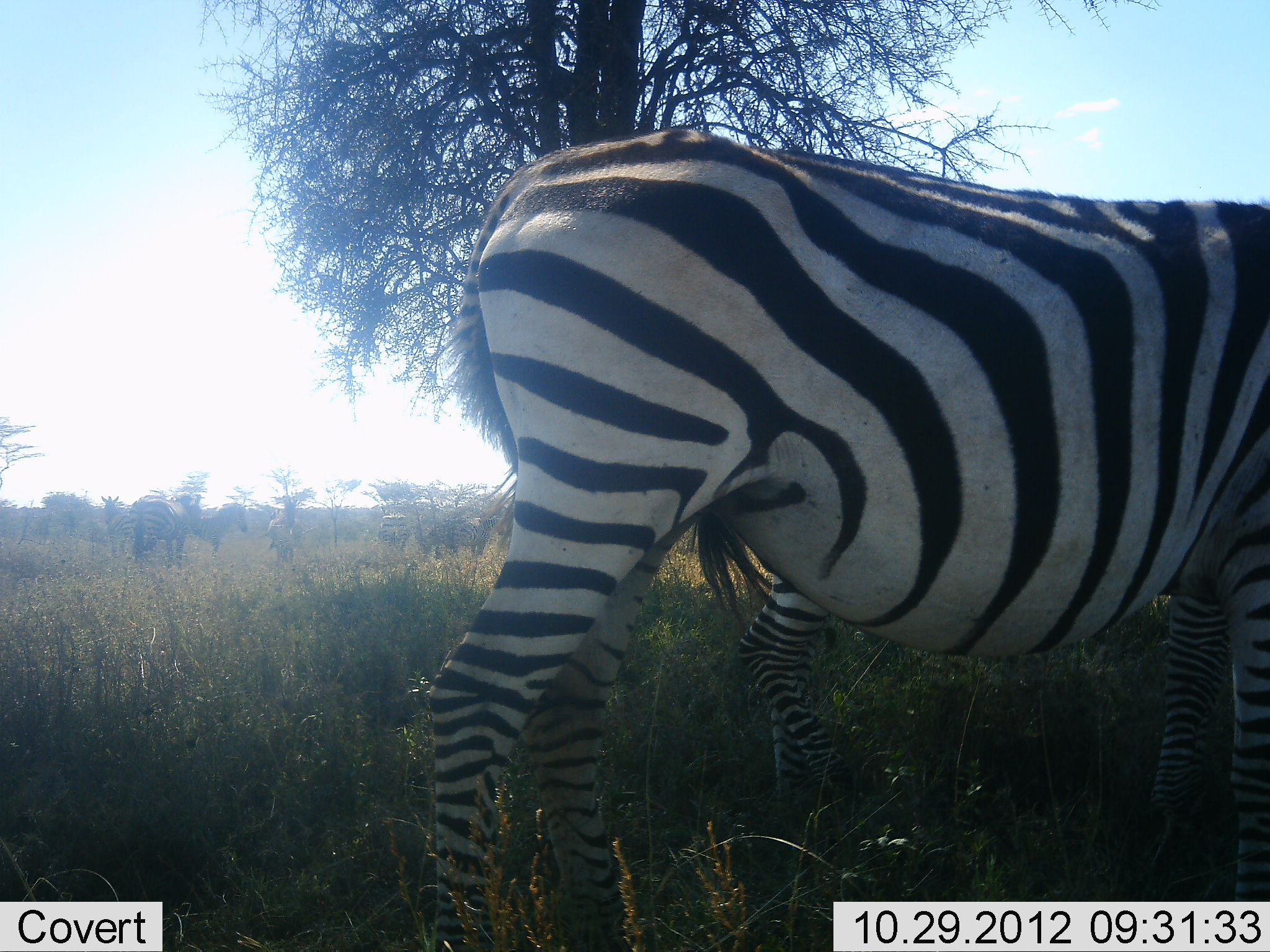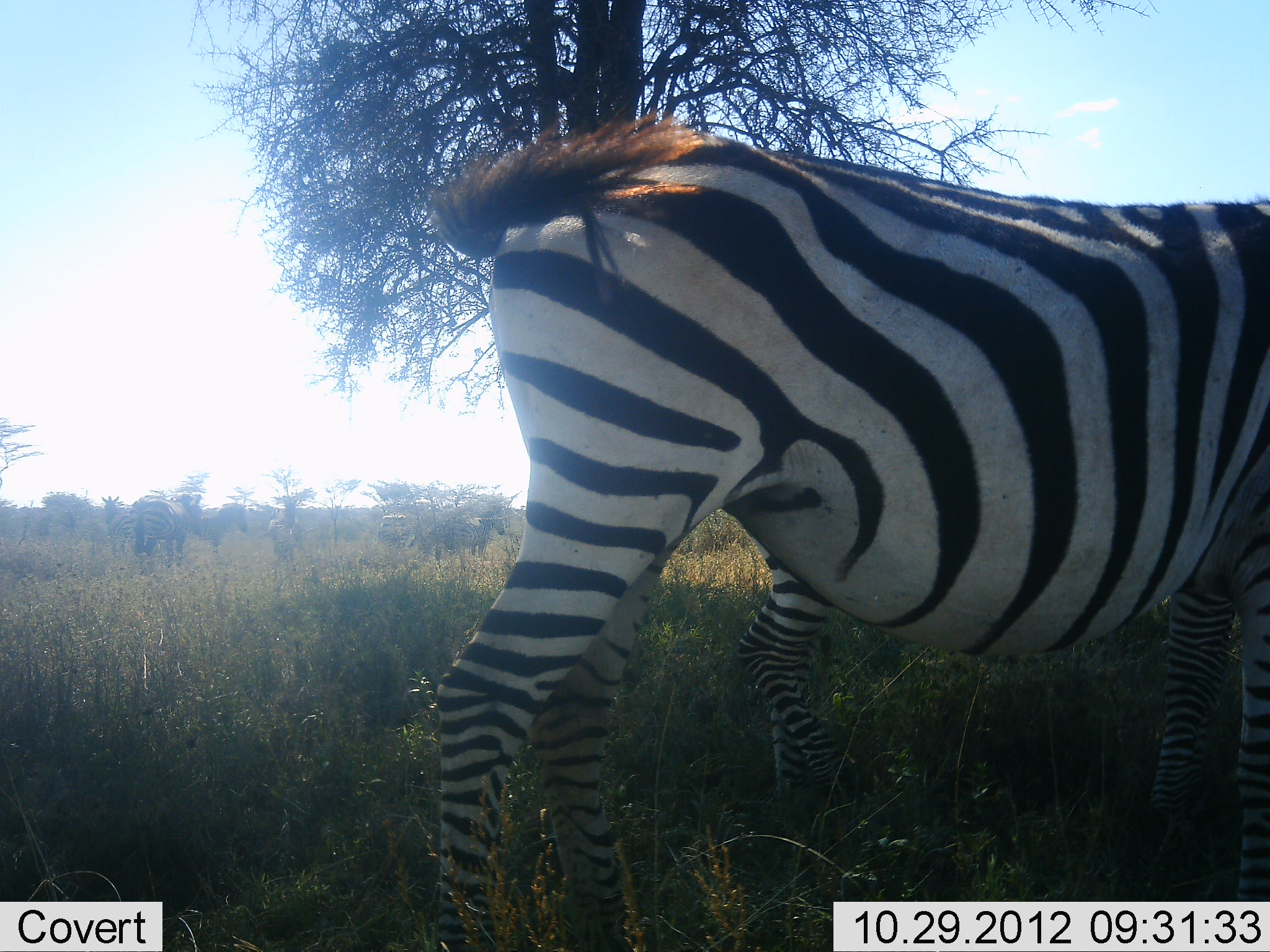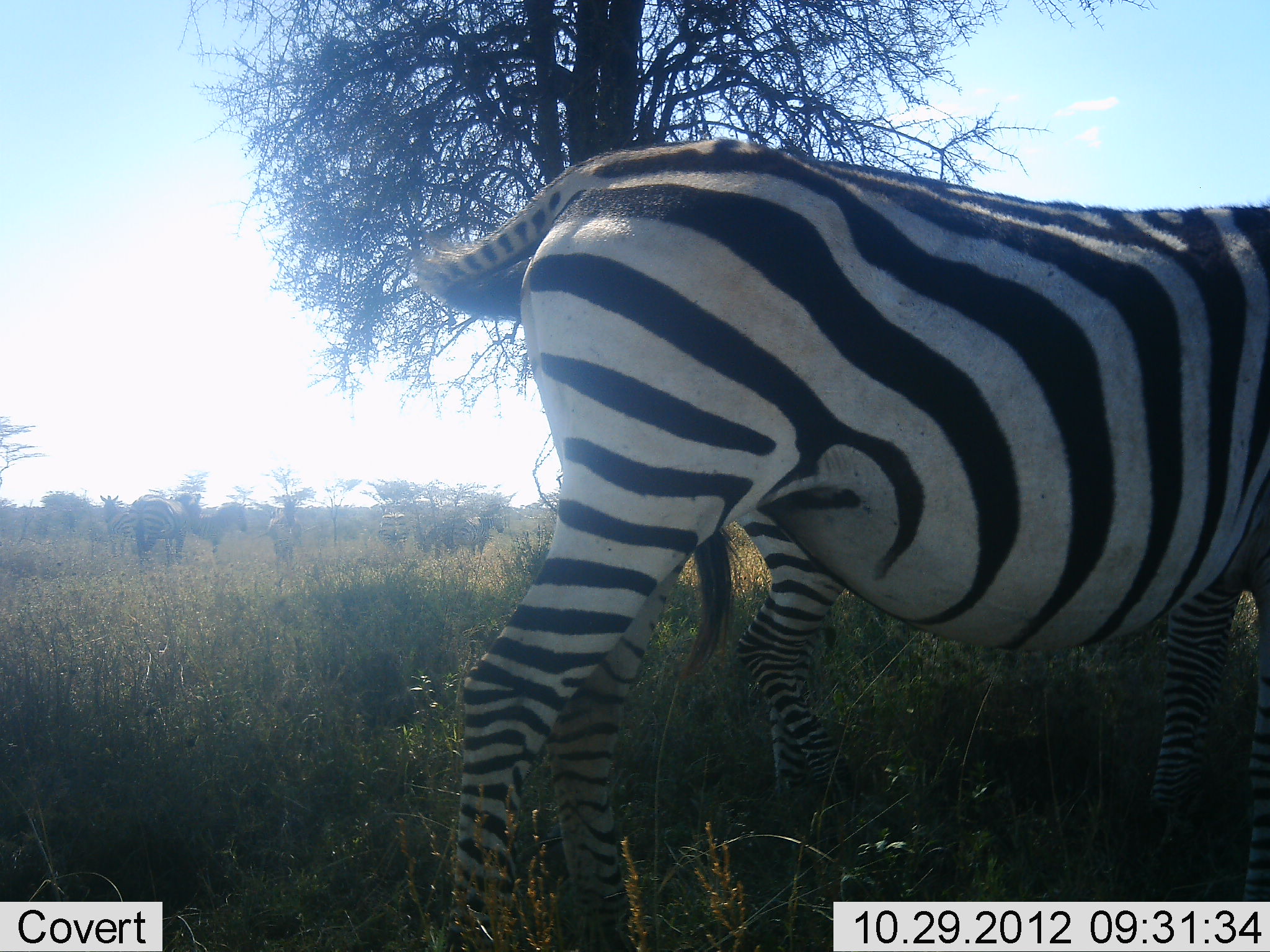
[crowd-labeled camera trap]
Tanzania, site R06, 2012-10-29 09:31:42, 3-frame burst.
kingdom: Animalia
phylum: Chordata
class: Mammalia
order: Perissodactyla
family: Equidae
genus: Equus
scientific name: Equus quagga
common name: plains zebra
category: zebra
Zebra (plains zebra) (Equus quagga), count 3. Behavior (volunteer vote fractions): standing 90%, resting 0%, moving 10%, interacting 0%. Young present (vote fraction): 0%. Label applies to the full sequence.